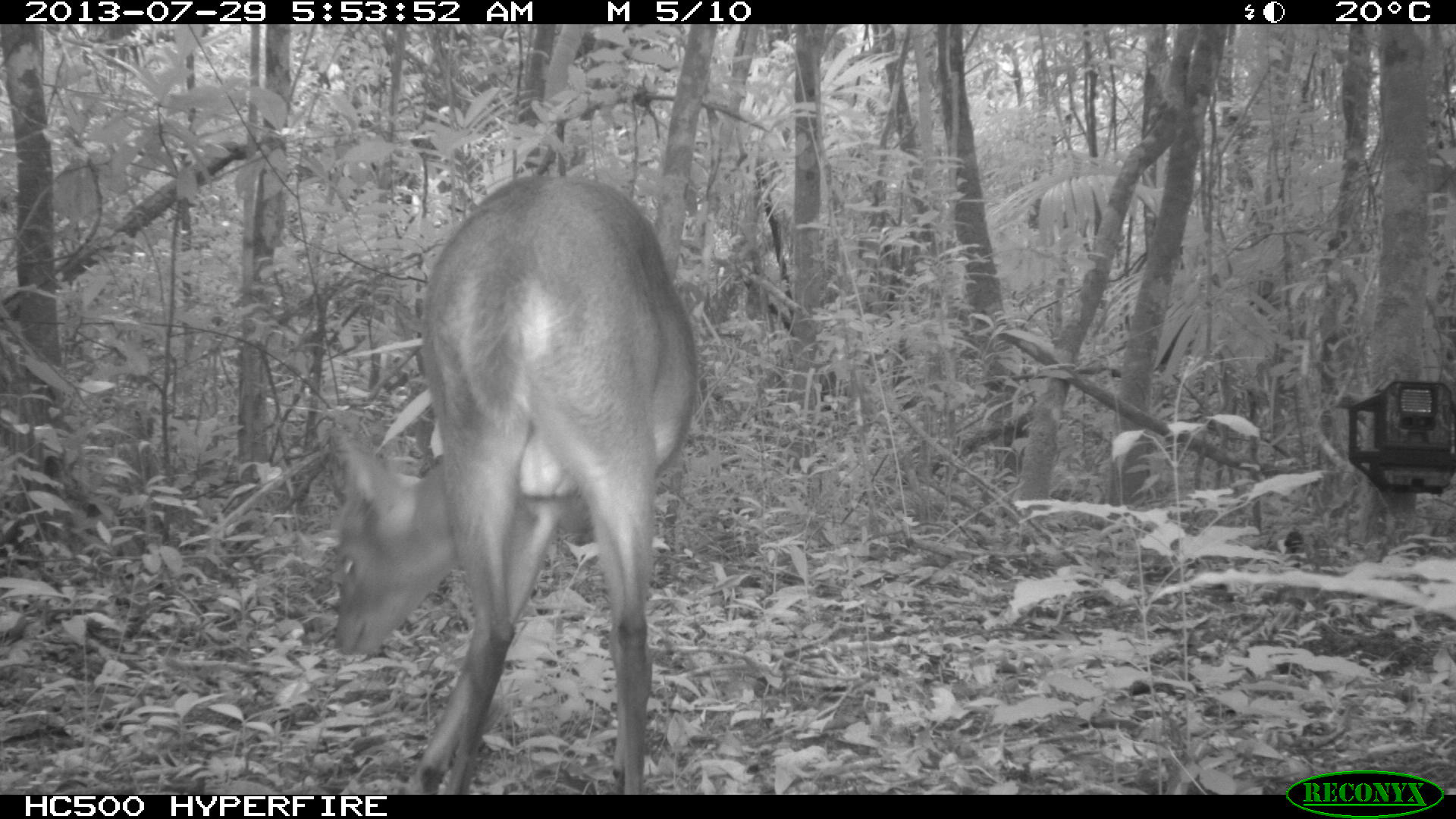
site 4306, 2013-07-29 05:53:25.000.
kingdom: Animalia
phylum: Chordata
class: Mammalia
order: Artiodactyla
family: Cervidae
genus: Mazama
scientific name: Mazama temama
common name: central american red brocket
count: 1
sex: male